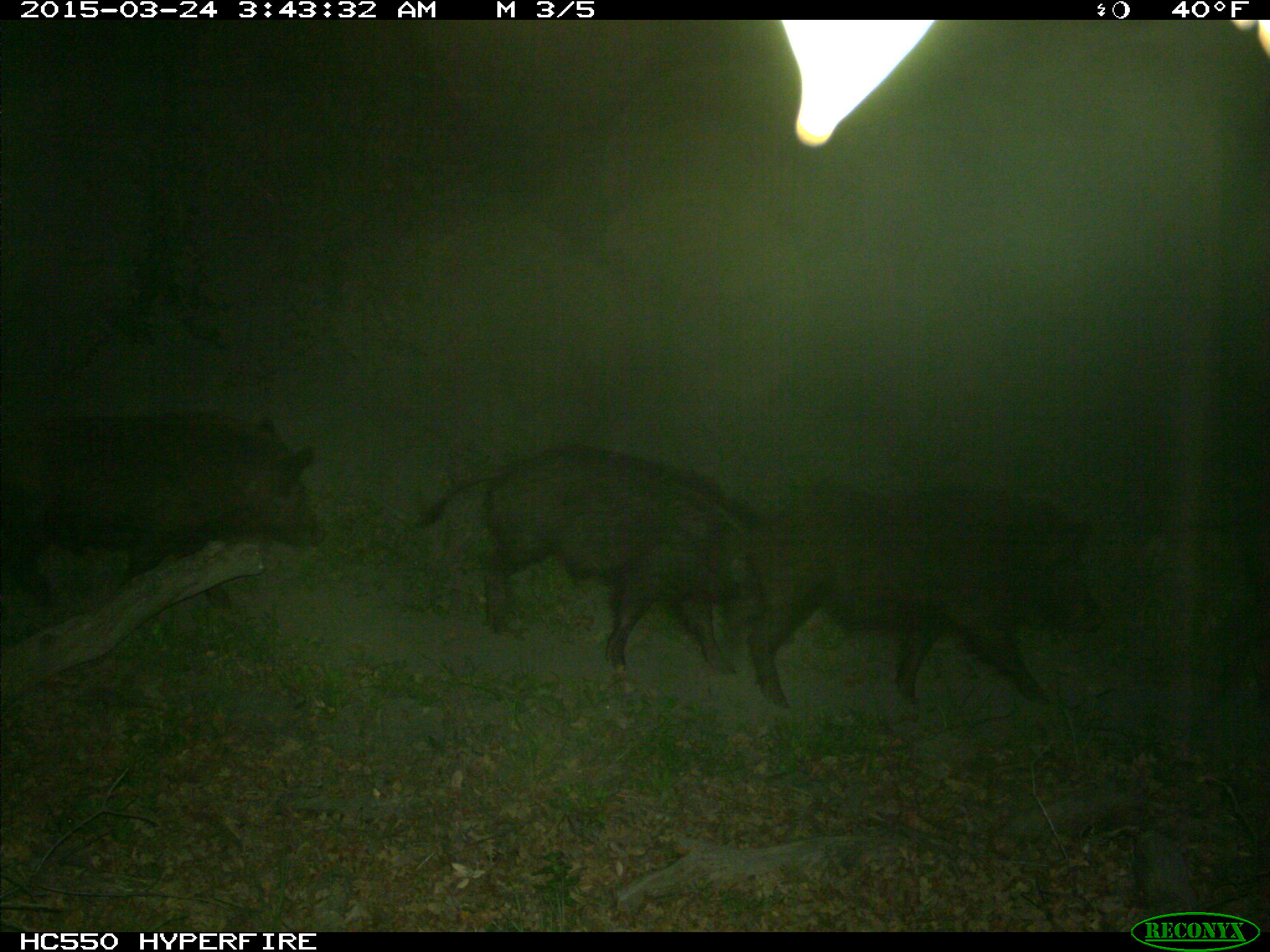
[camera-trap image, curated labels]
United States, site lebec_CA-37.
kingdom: Animalia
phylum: Chordata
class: Mammalia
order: Artiodactyla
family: Suidae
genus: Sus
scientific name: Sus scrofa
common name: wild boar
Sus scrofa (wild boar).